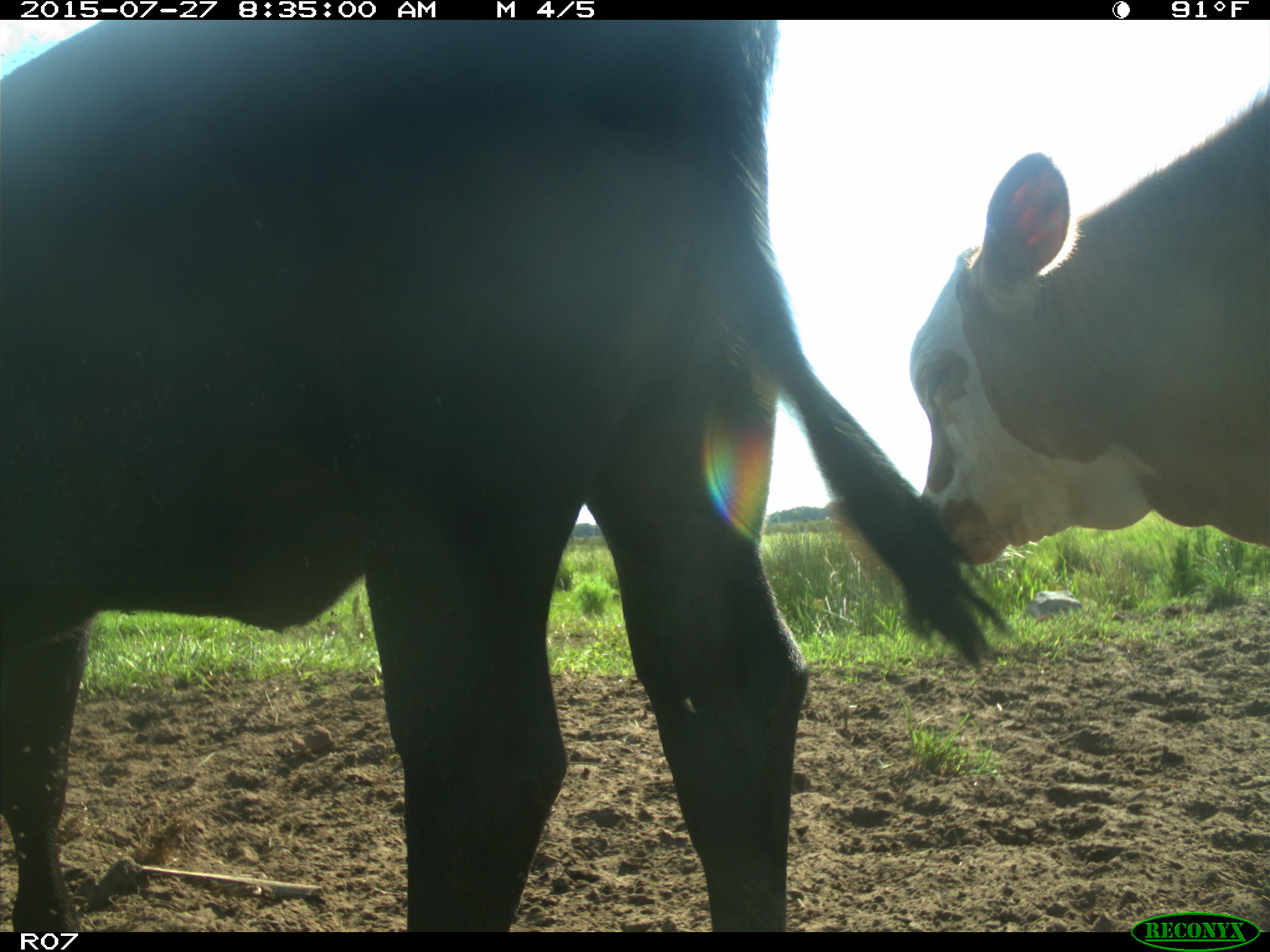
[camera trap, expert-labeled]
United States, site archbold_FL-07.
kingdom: Animalia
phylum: Chordata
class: Mammalia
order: Artiodactyla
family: Bovidae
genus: Bos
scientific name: Bos taurus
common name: domestic cow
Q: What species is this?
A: Bos taurus (domestic cow).